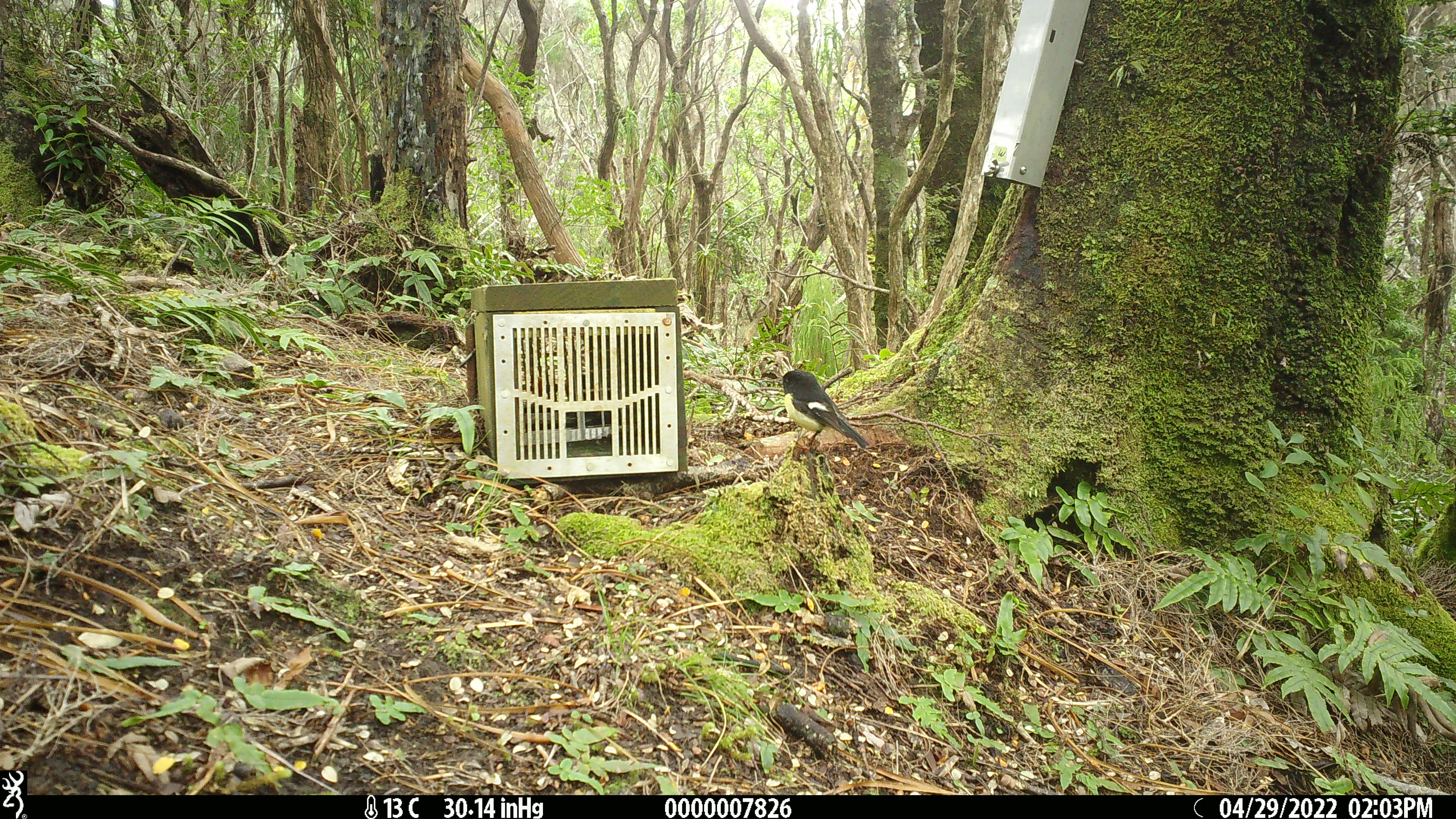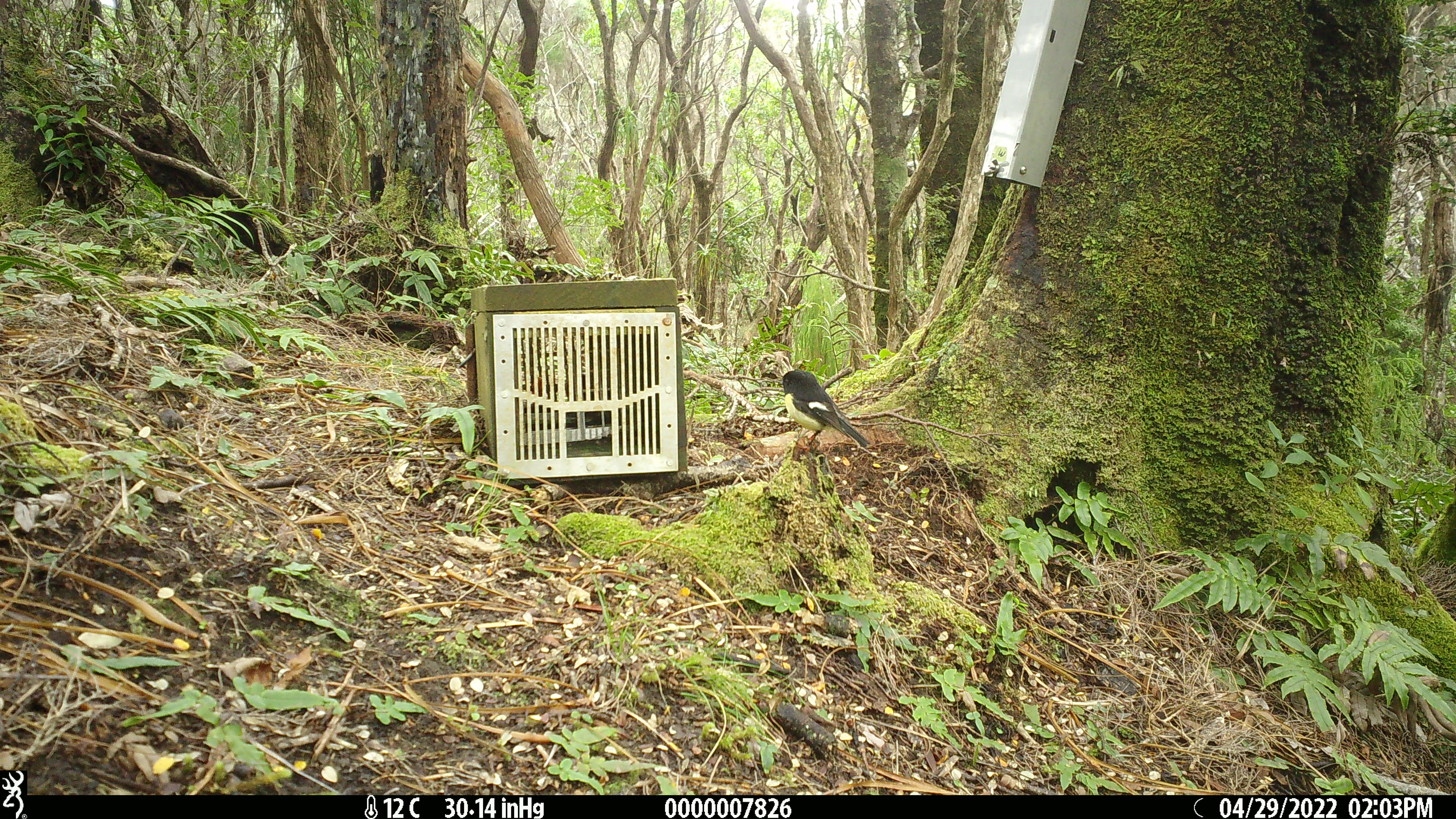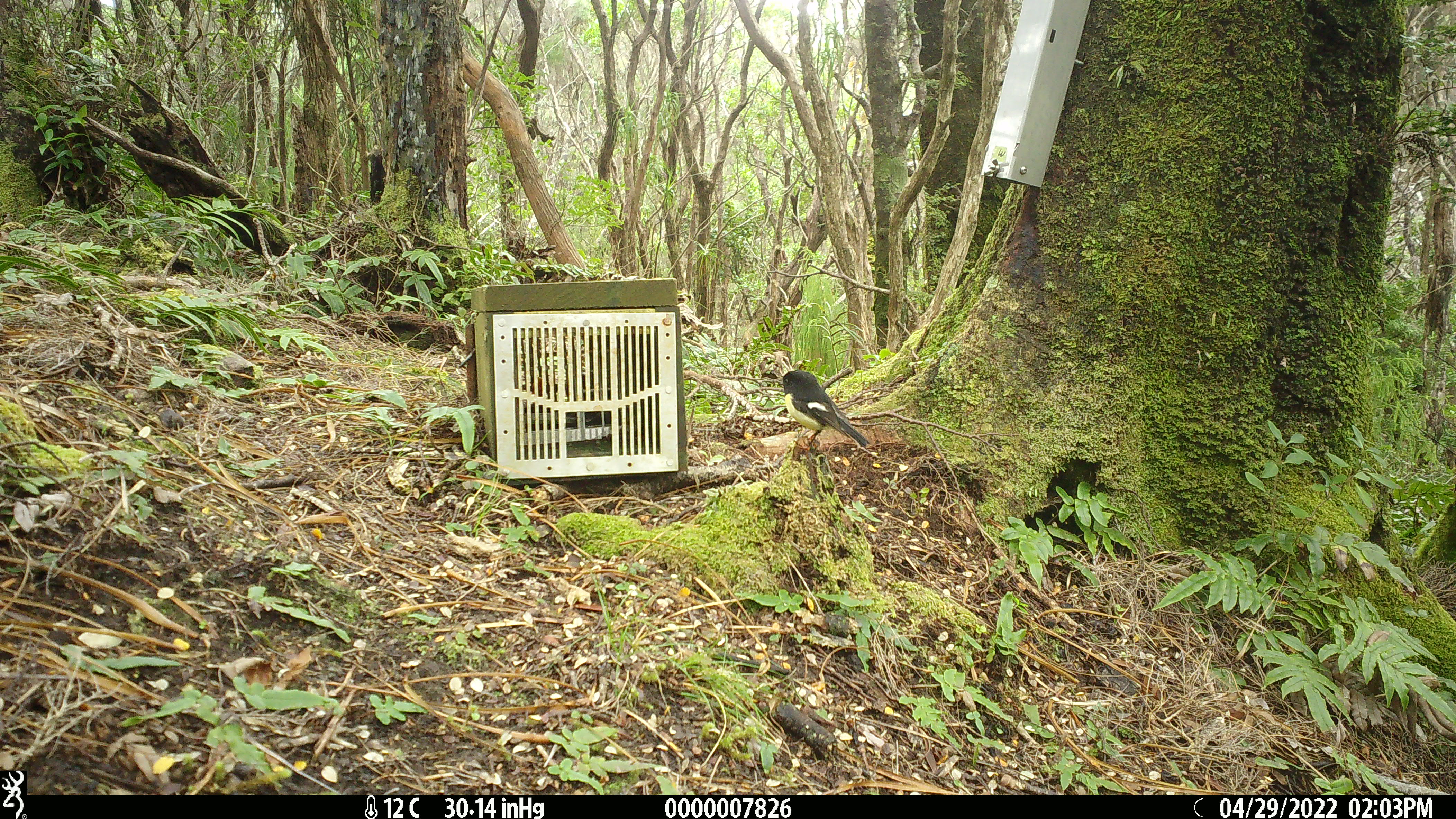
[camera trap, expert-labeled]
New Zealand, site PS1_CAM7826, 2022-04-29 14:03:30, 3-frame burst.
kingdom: Animalia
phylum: Chordata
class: Aves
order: Passeriformes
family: Petroicidae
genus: Petroica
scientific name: Petroica macrocephala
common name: tomtit